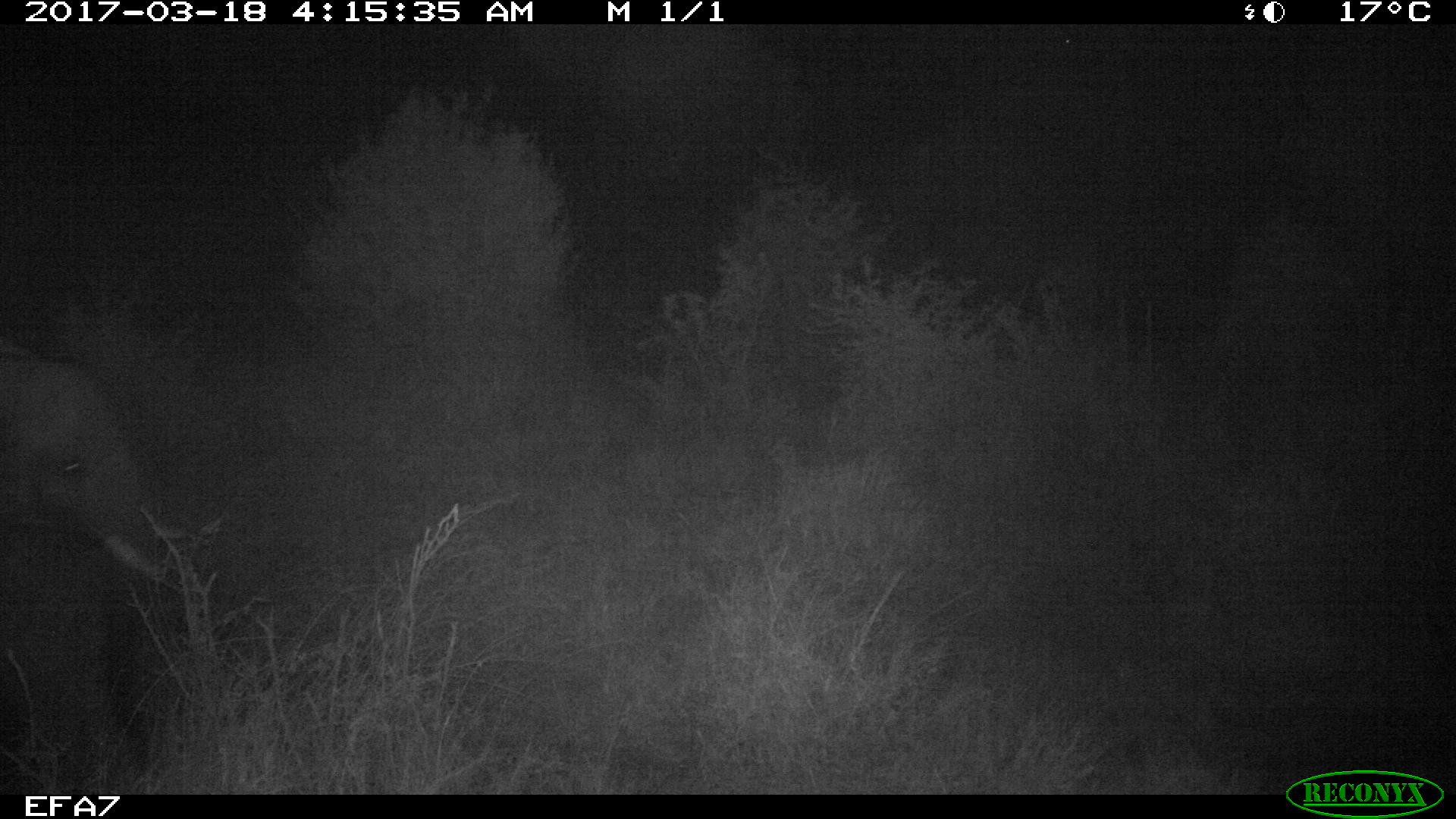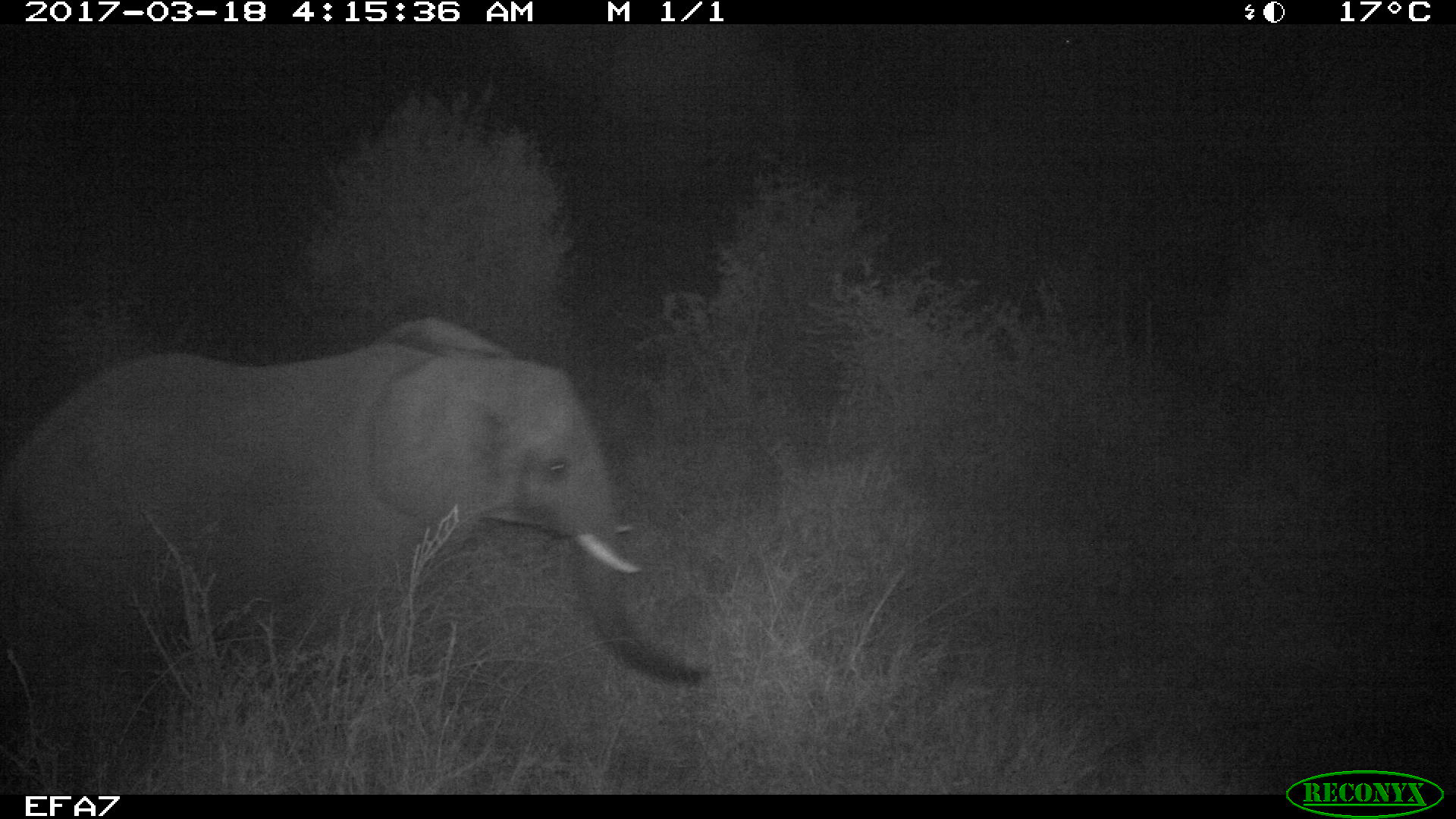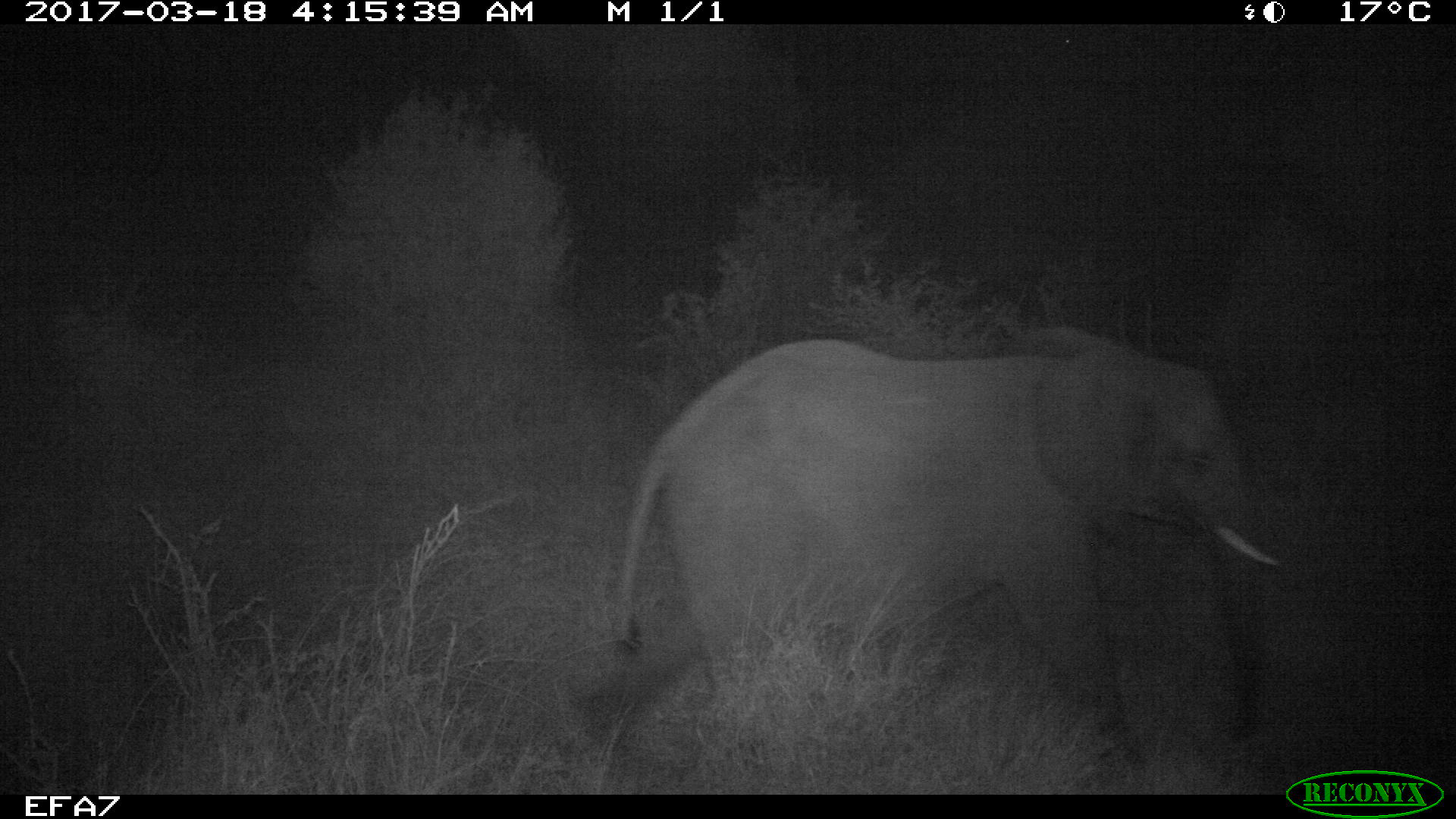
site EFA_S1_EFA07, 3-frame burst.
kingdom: Animalia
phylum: Chordata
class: Mammalia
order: Proboscidea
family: Elephantidae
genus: Loxodonta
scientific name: Loxodonta africana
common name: african bush elephant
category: elephant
Elephant (african bush elephant) (Loxodonta africana), count 1. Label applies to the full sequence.